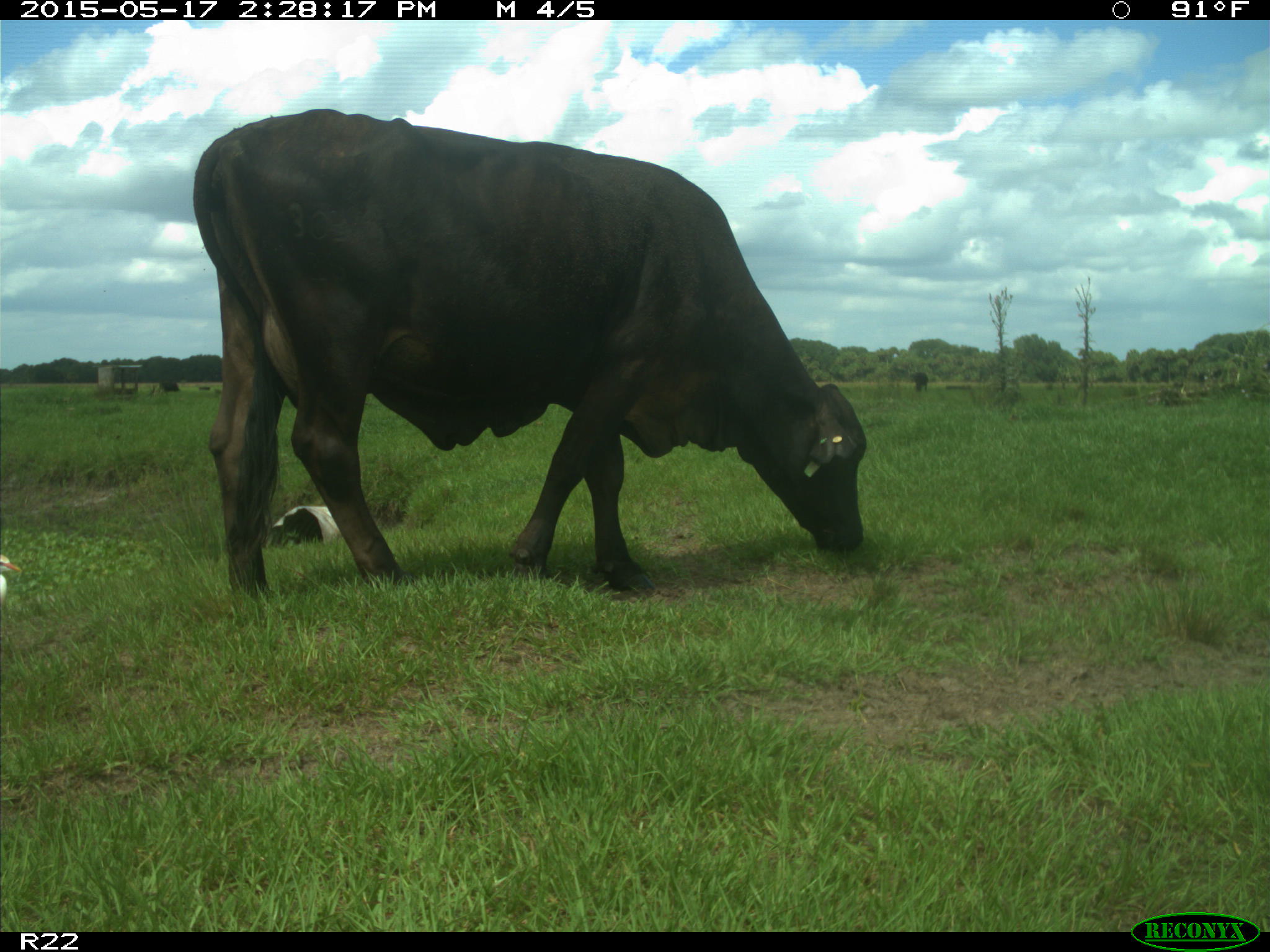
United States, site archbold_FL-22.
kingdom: Animalia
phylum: Chordata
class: Mammalia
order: Artiodactyla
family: Bovidae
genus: Bos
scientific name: Bos taurus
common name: domestic cow